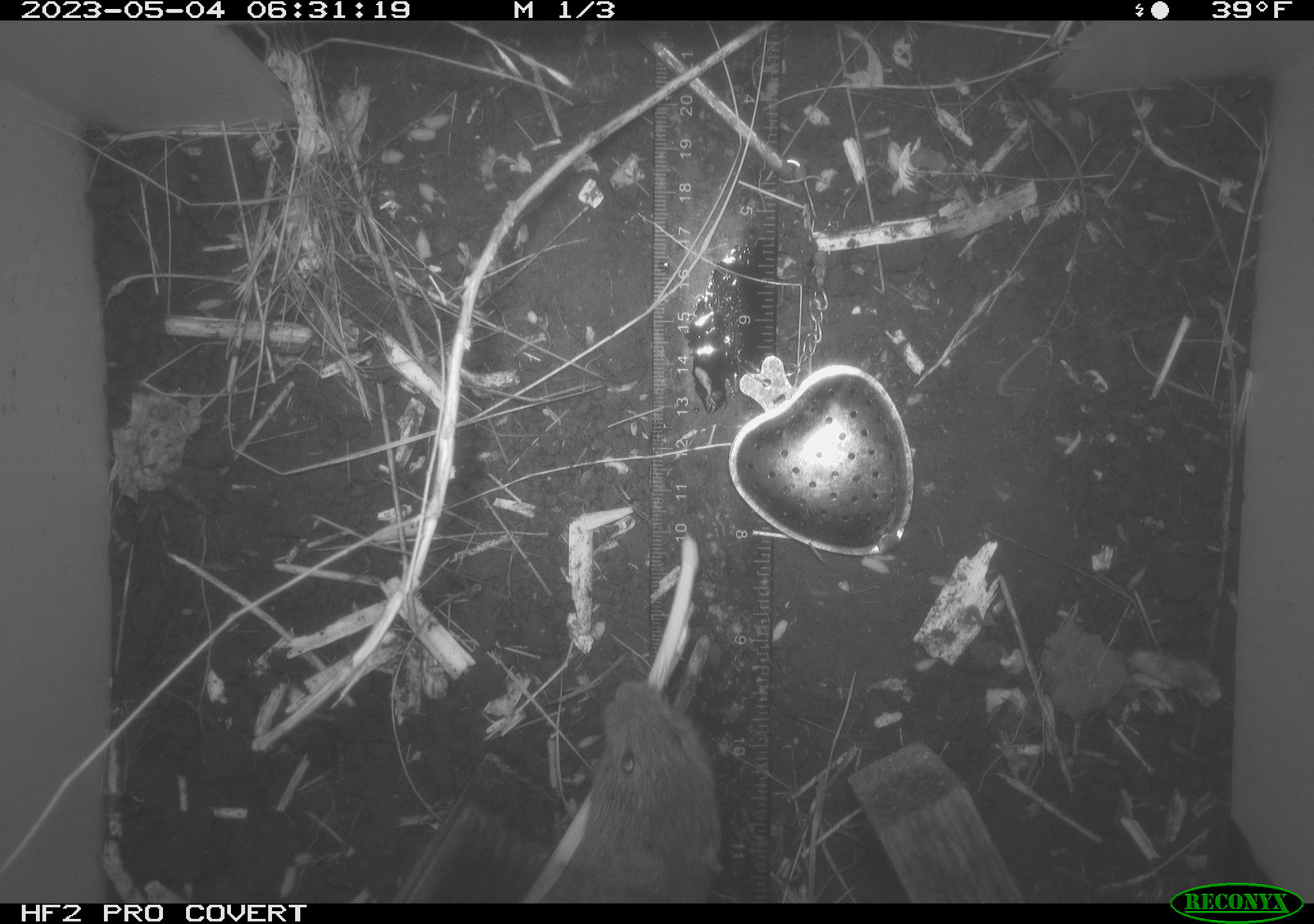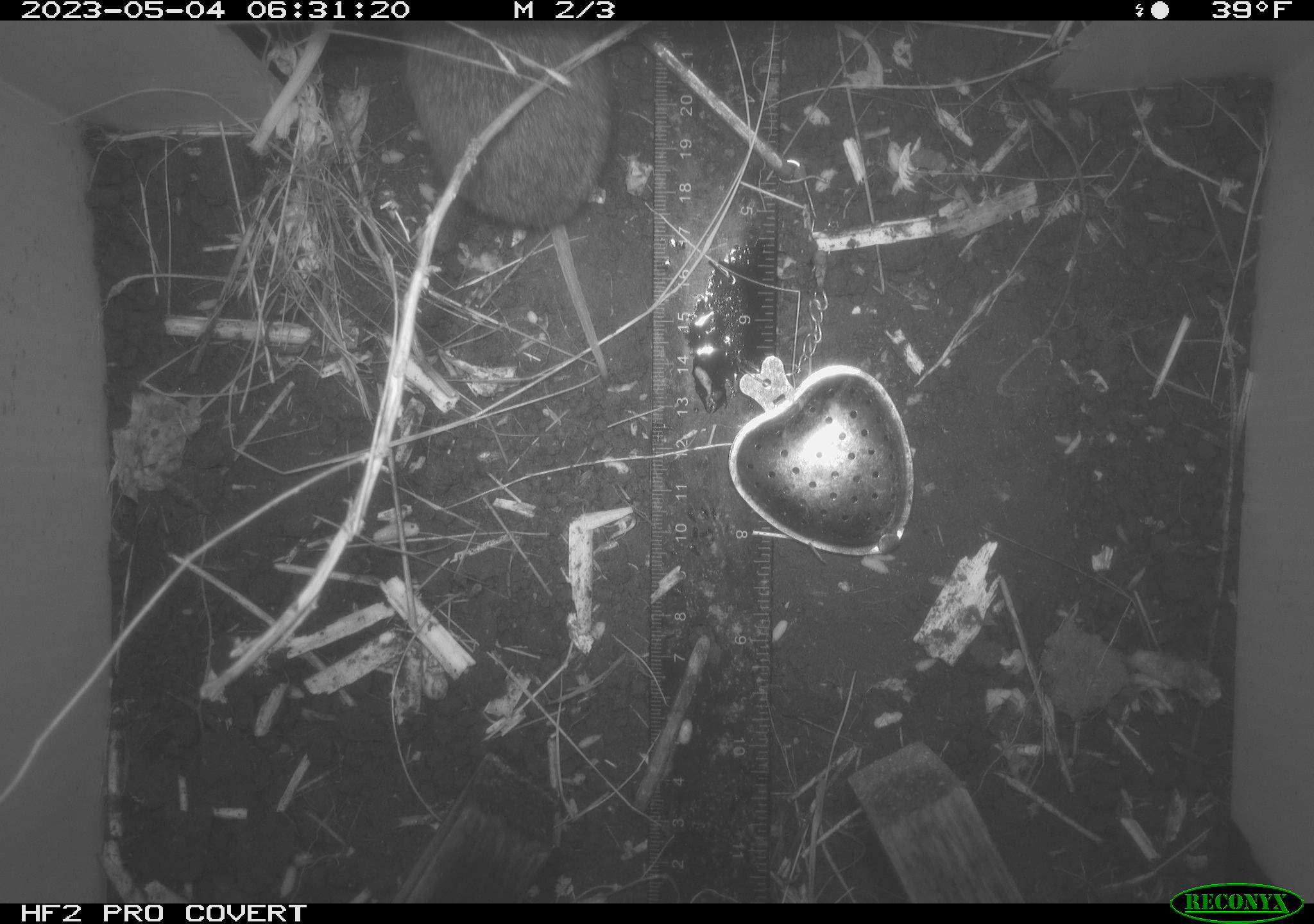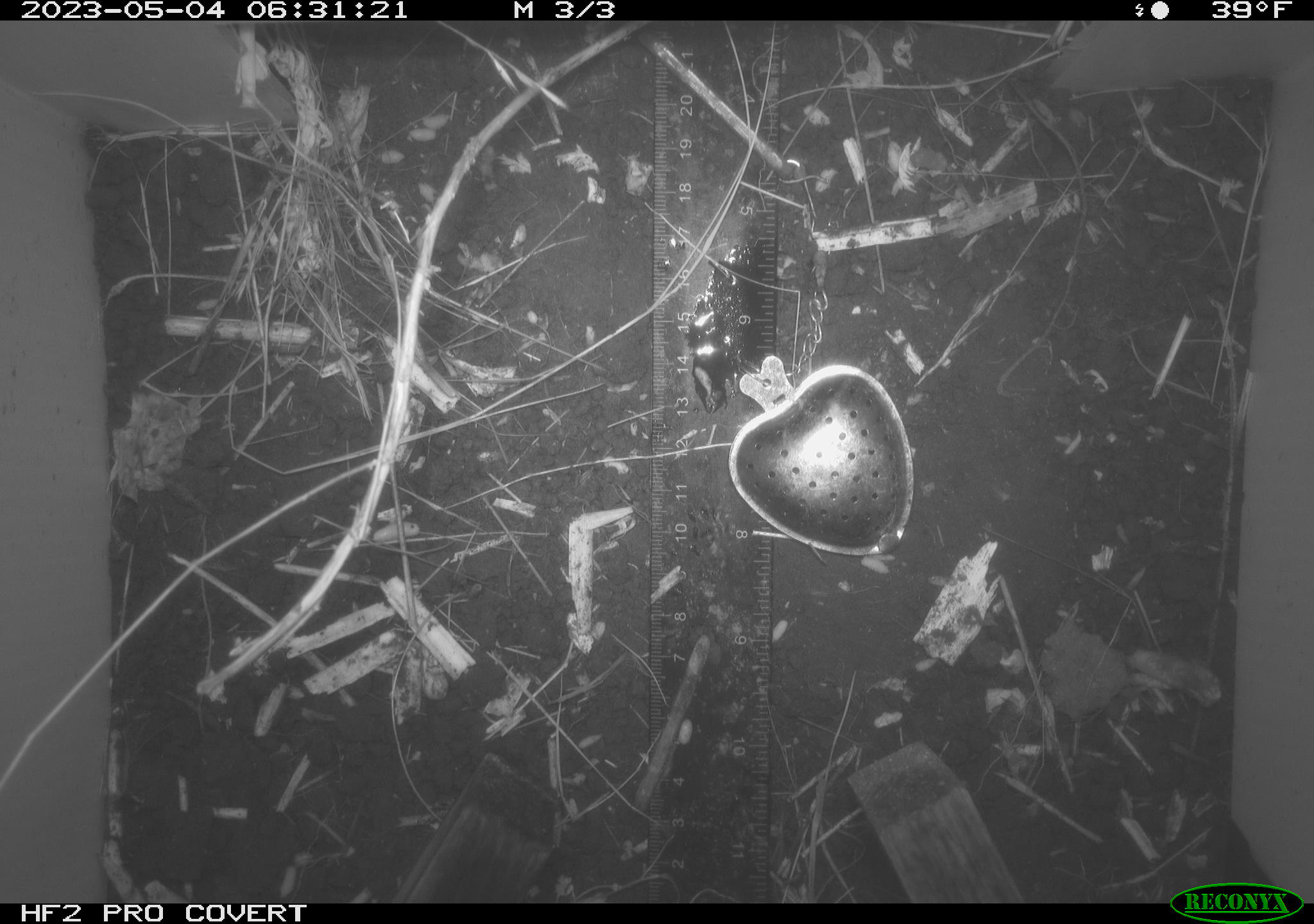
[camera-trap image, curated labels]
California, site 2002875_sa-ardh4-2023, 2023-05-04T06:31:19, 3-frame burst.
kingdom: Animalia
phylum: Chordata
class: Mammalia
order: Rodentia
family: Cricetidae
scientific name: Arvicolinae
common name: voles, lemmings, and muskrats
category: arvicolinae subfamily